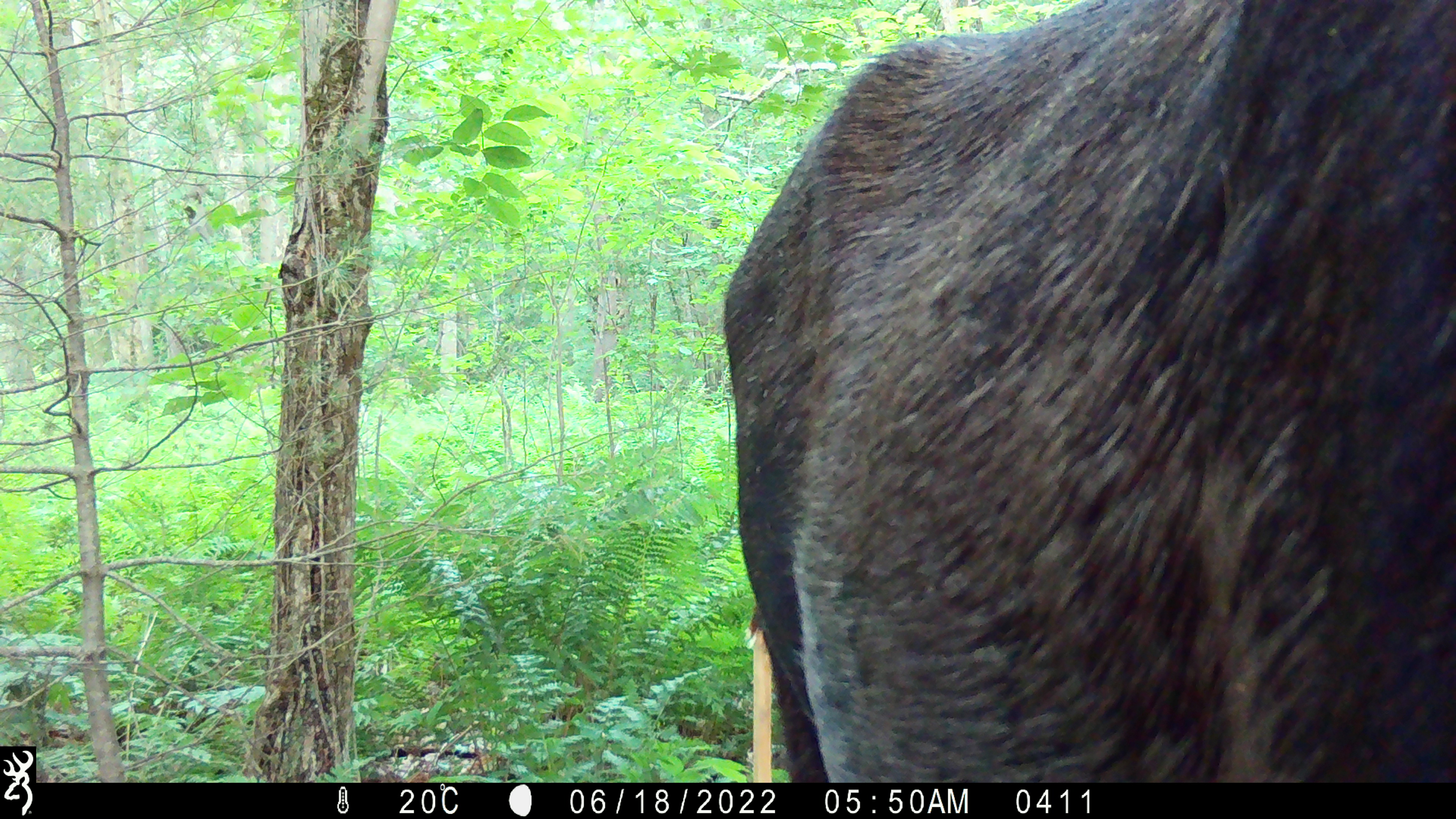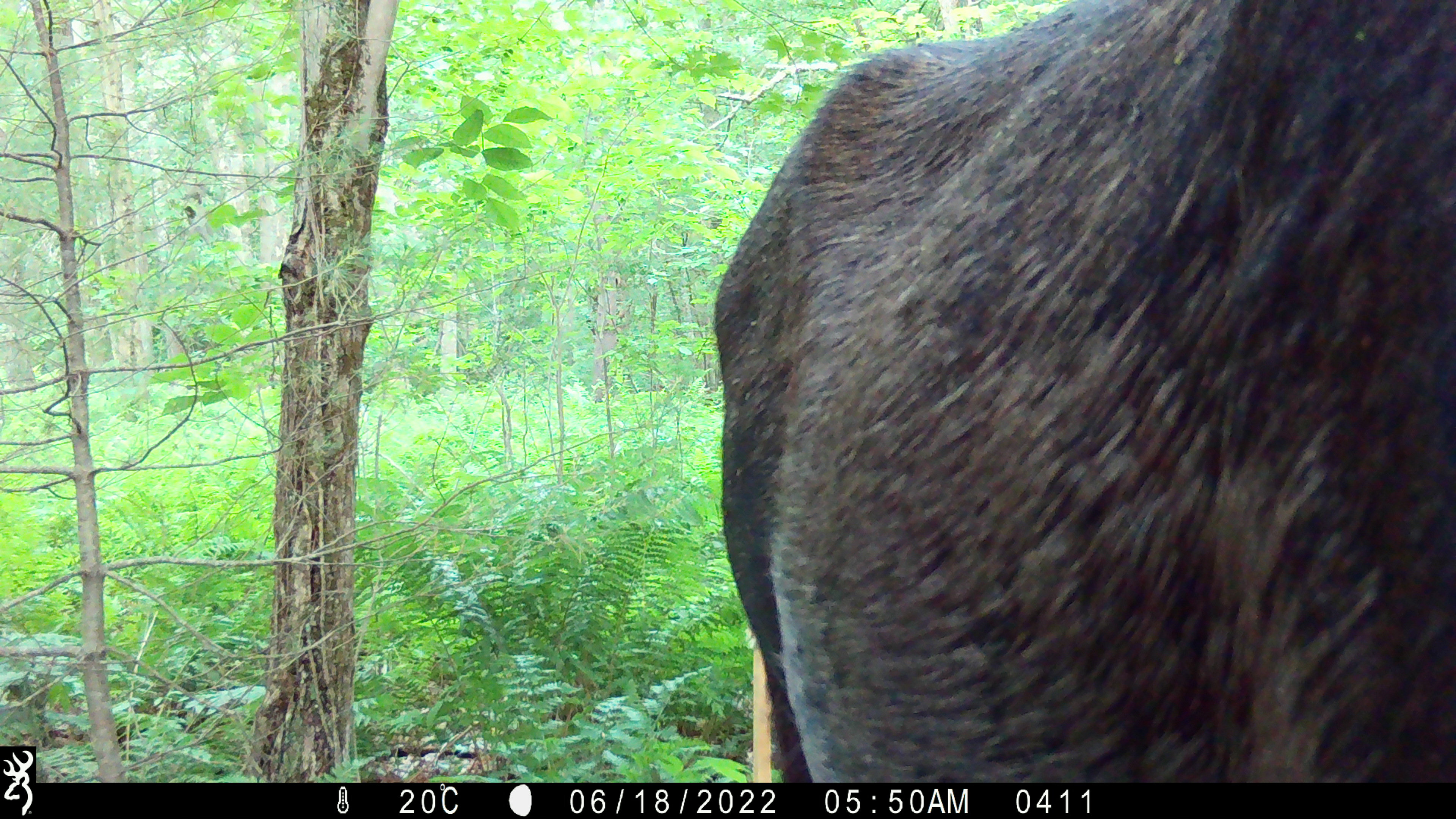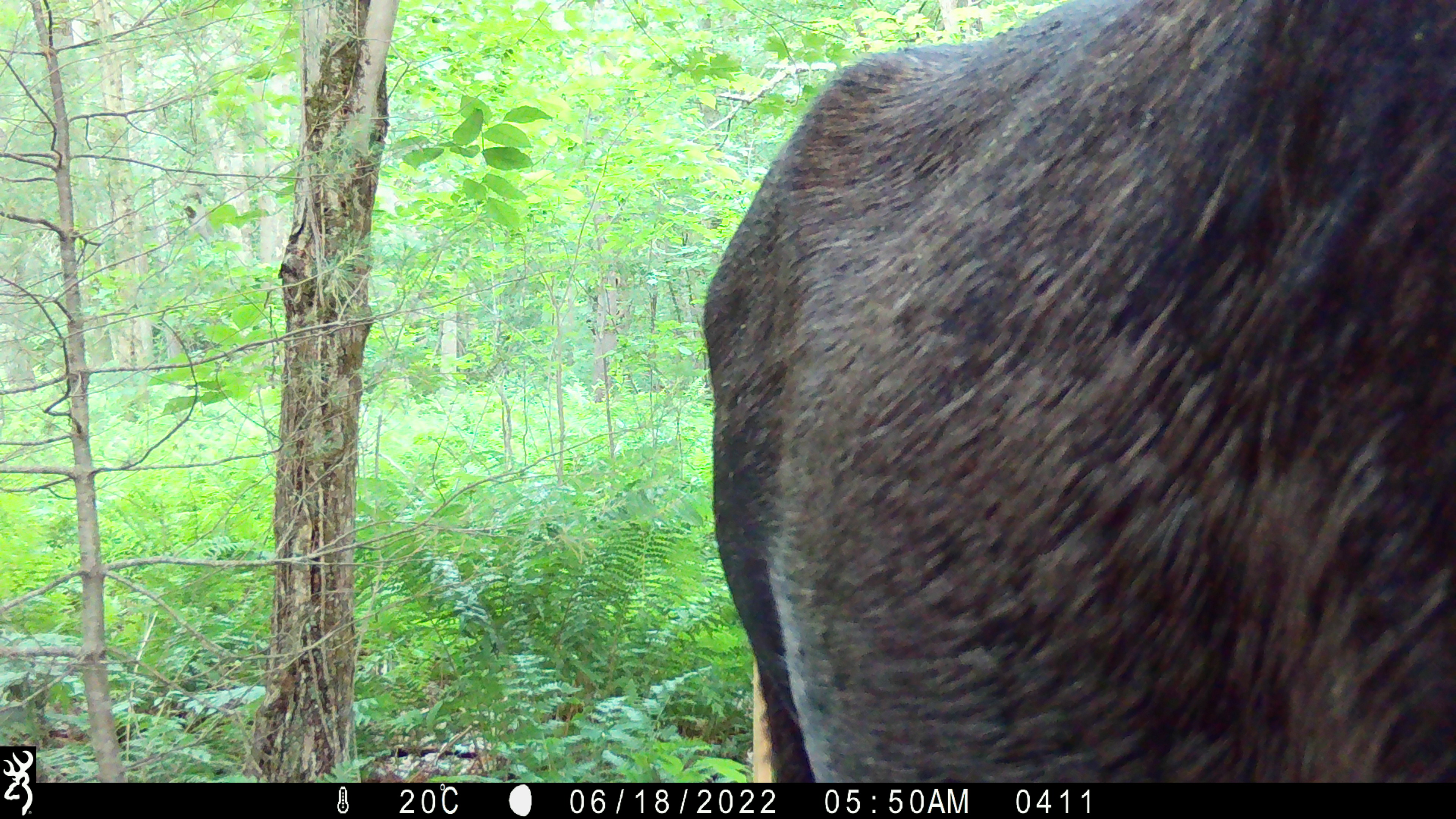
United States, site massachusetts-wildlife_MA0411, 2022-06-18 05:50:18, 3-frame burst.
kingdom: Animalia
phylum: Chordata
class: Mammalia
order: Artiodactyla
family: Cervidae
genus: Alces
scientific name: Alces alces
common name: moose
Moose (Alces alces).